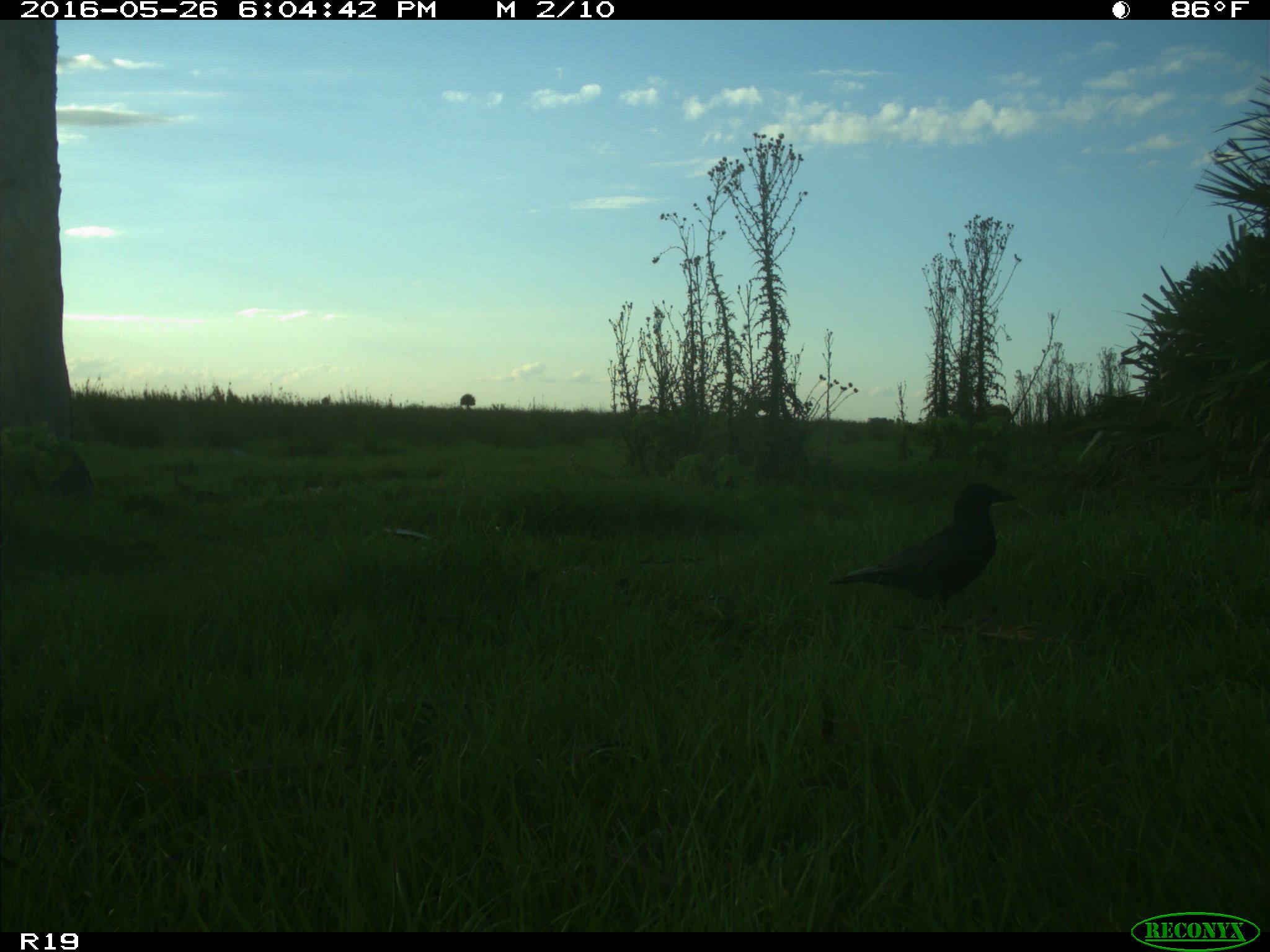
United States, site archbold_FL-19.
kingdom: Animalia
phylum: Chordata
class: Aves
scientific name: Aves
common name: birds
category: unidentified bird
Unidentified bird (birds) (Aves).